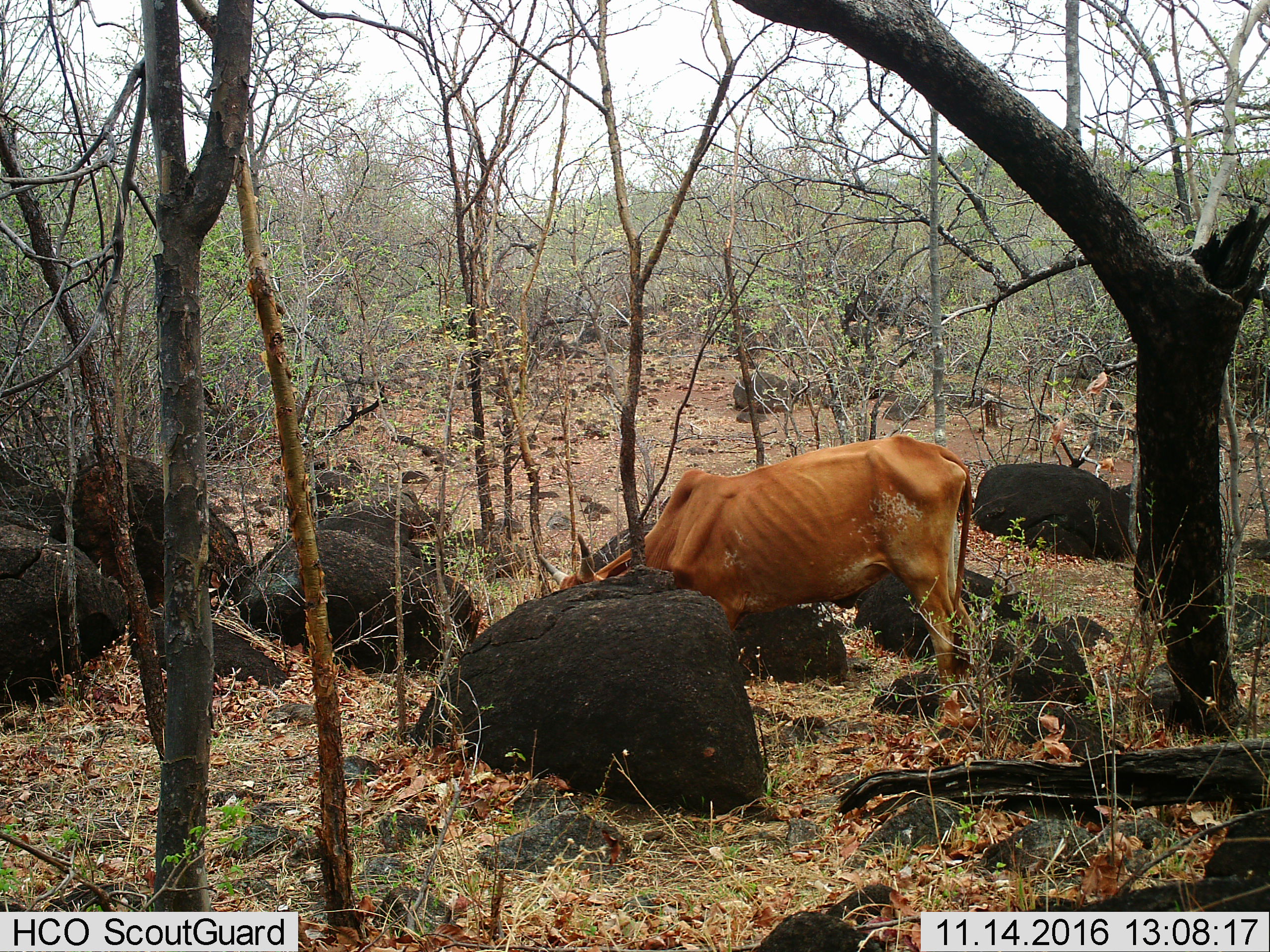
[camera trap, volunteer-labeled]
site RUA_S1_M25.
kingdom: Animalia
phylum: Chordata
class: Mammalia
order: Artiodactyla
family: Bovidae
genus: Bos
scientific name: Bos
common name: cattle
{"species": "cattle (Bos)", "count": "1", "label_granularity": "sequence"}